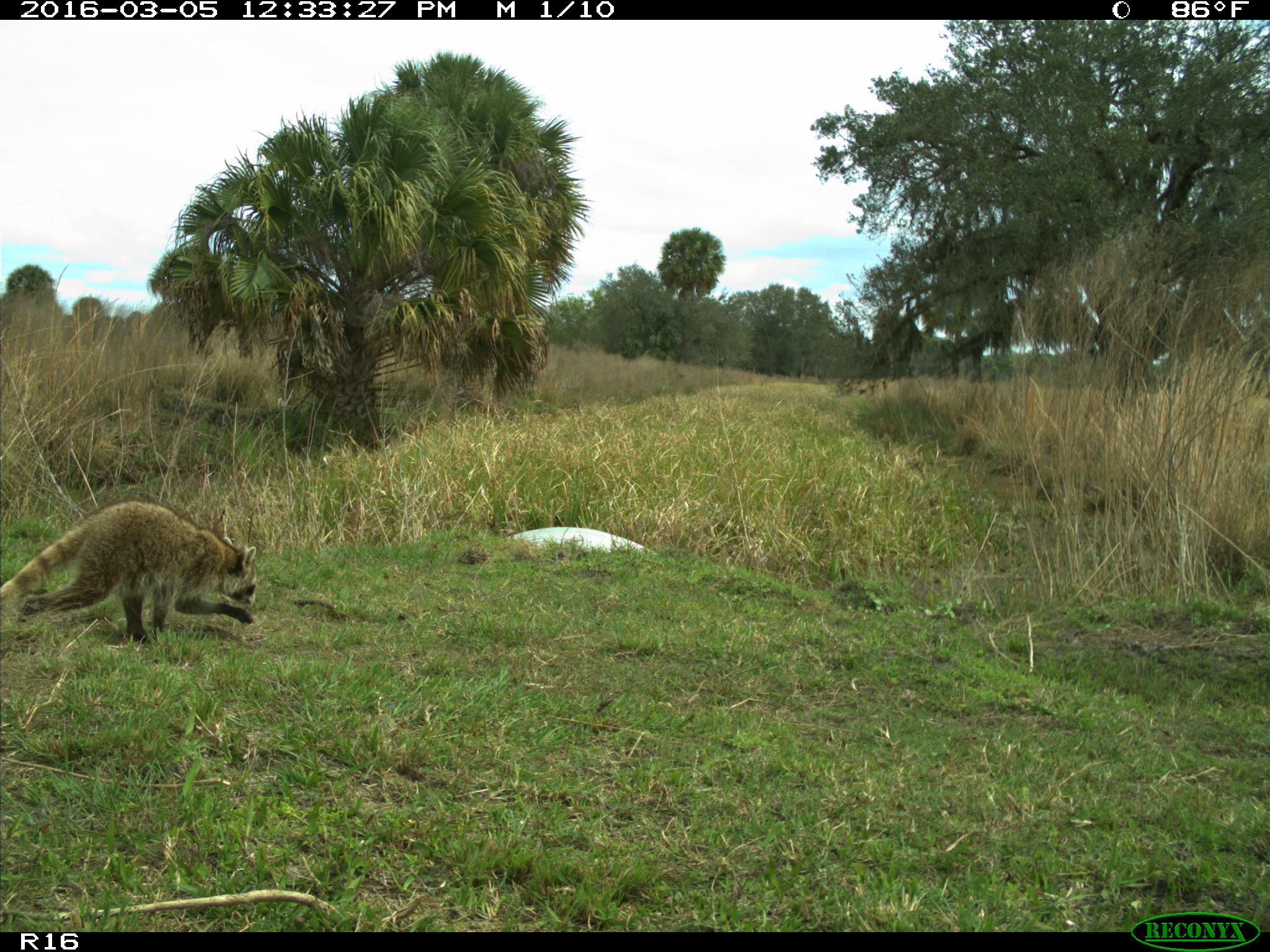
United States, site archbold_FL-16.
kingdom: Animalia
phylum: Chordata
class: Mammalia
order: Artiodactyla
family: Bovidae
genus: Bos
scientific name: Bos taurus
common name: domestic cow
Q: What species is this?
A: Bos taurus (domestic cow).